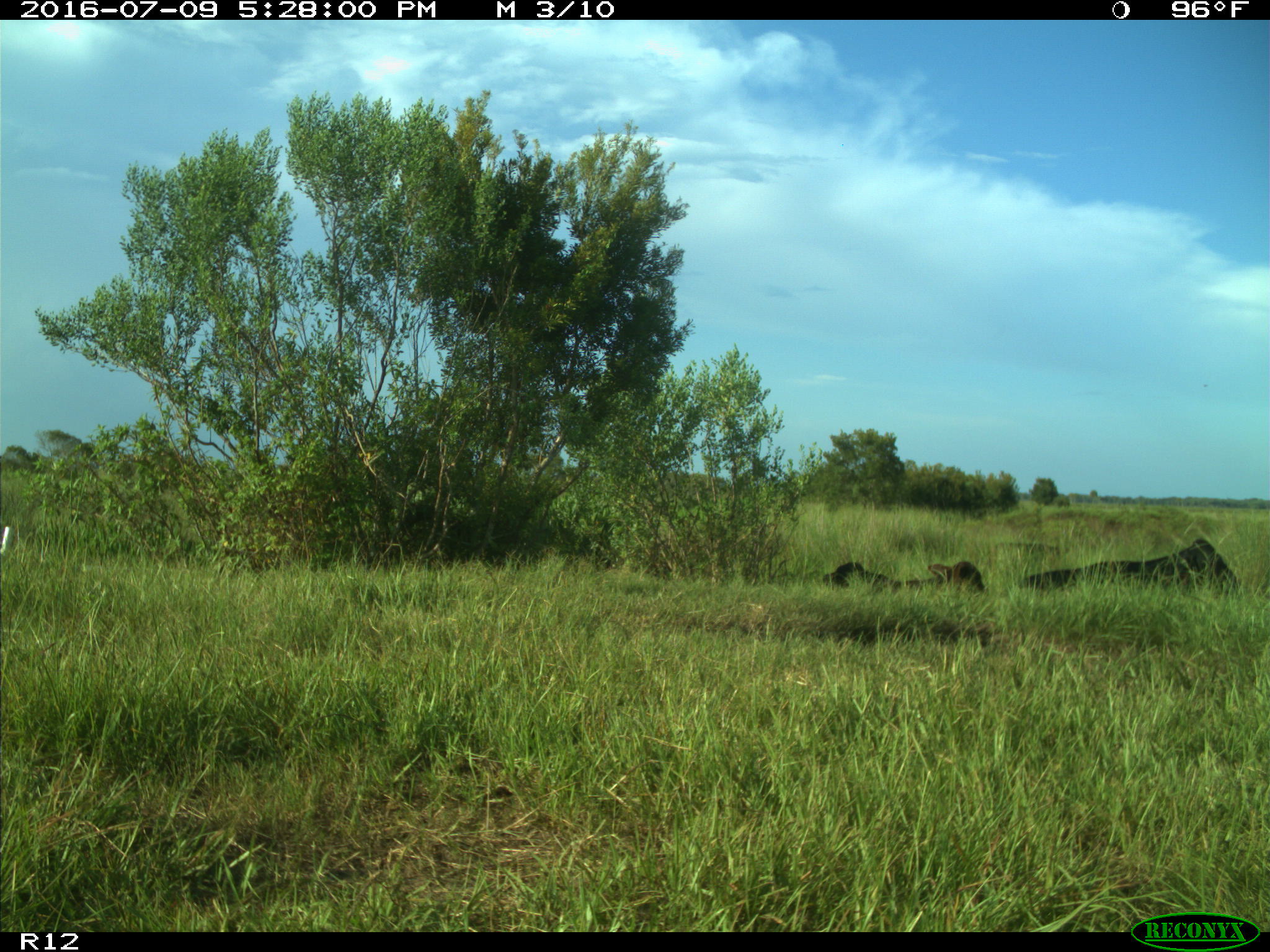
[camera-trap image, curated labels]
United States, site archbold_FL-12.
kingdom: Animalia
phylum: Chordata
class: Mammalia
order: Artiodactyla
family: Bovidae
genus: Bos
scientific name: Bos taurus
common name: domestic cow